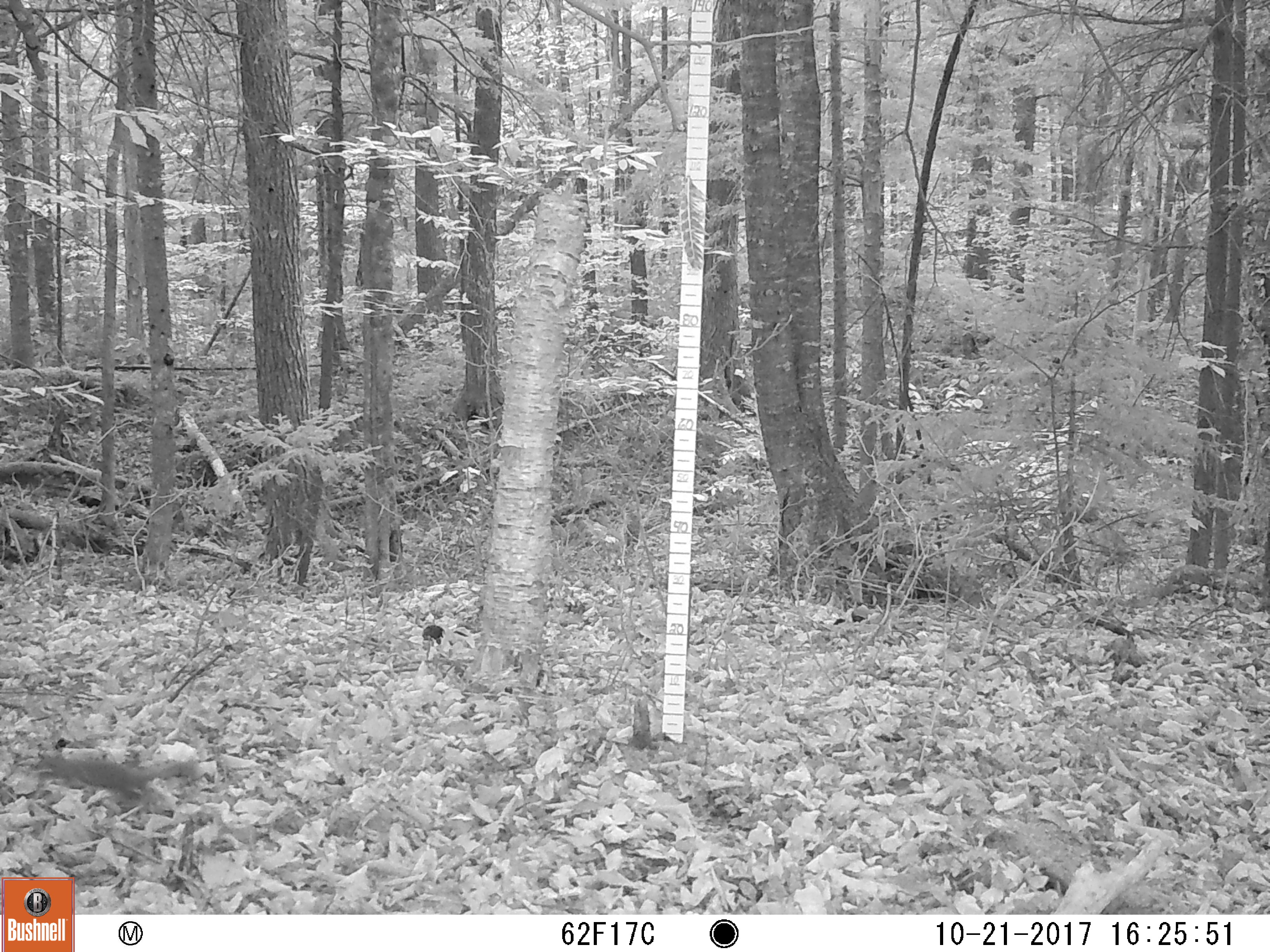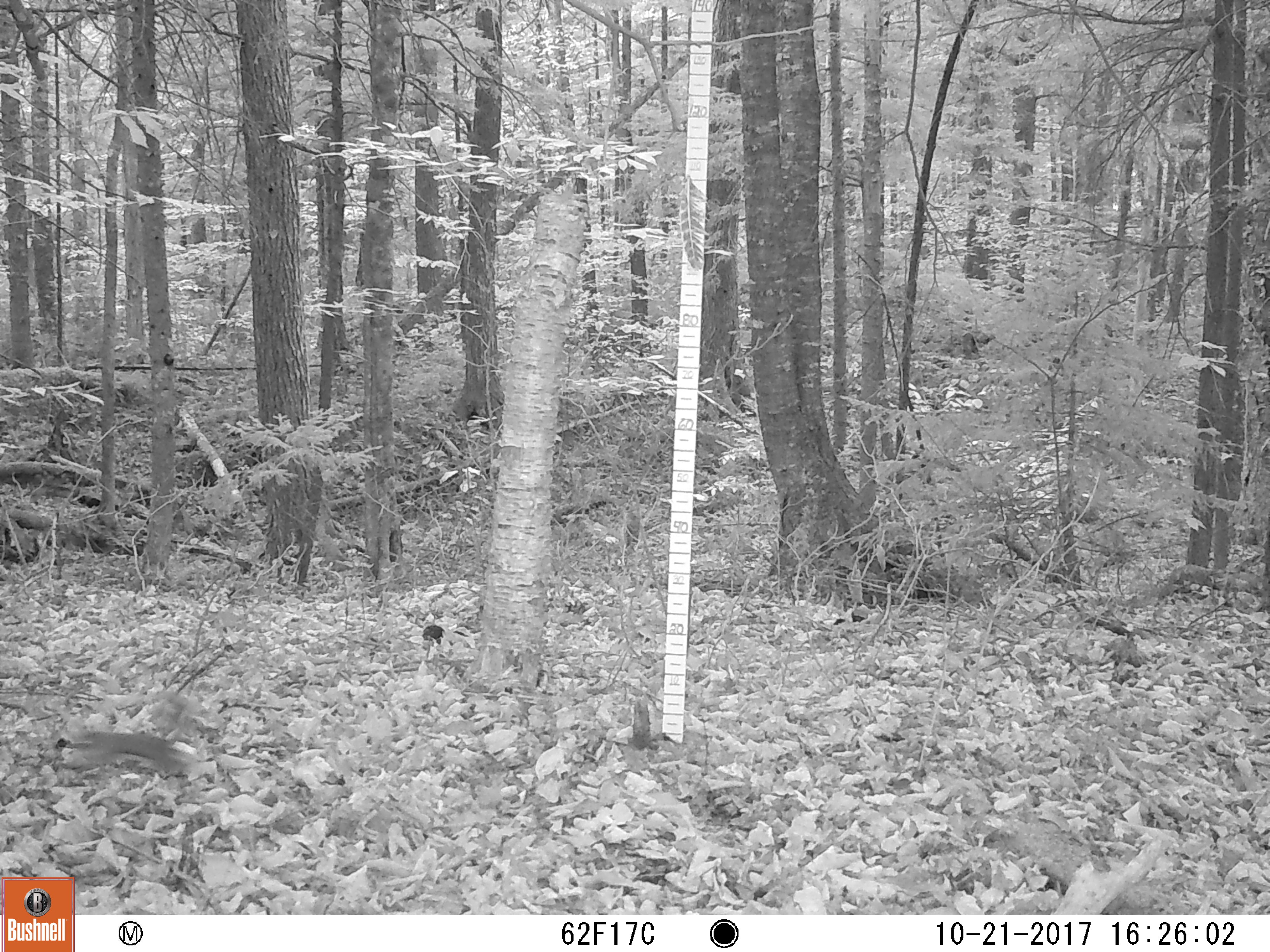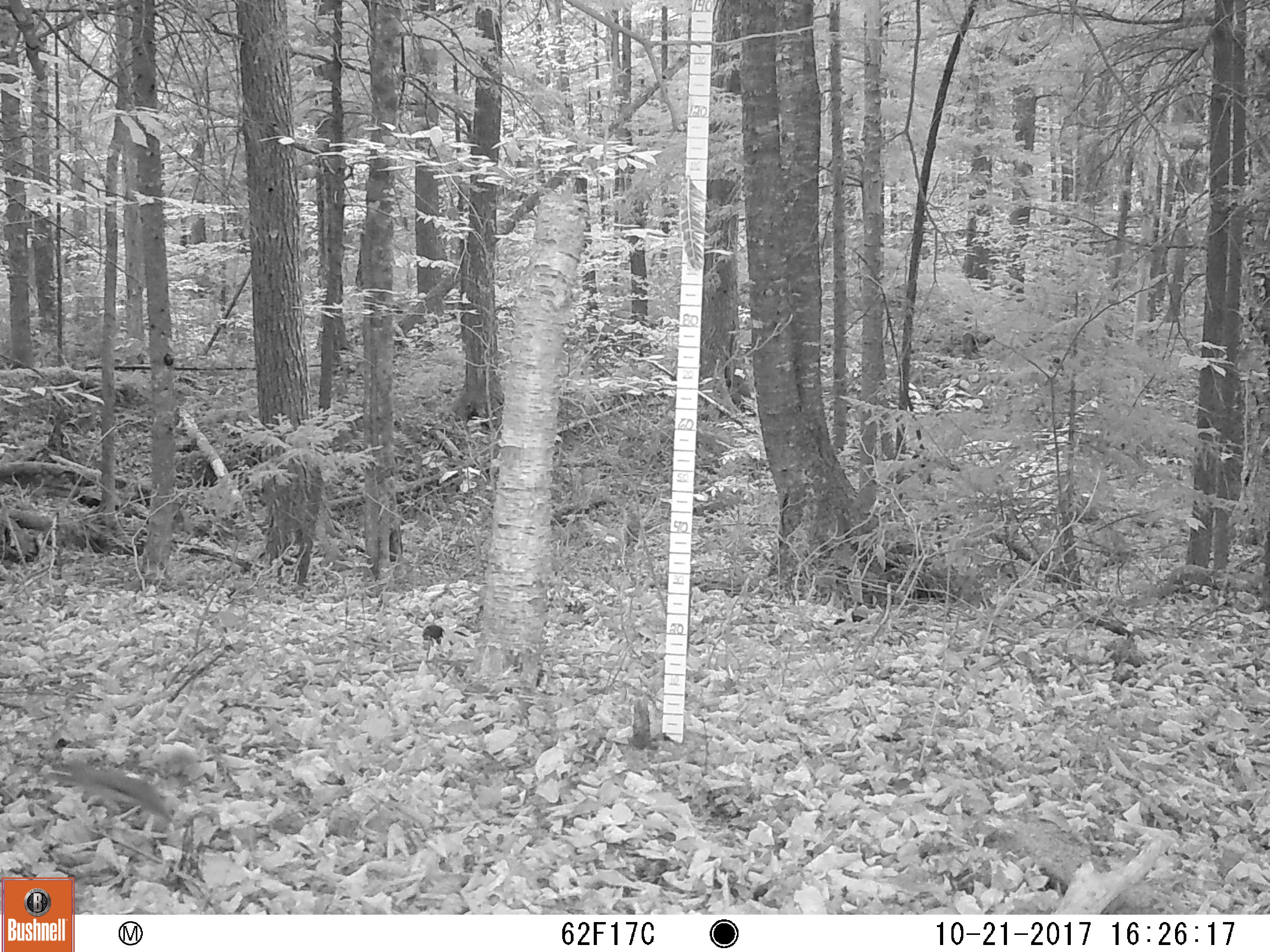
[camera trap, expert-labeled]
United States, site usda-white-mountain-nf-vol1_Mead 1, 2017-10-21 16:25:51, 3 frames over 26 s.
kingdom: Animalia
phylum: Chordata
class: Mammalia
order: Rodentia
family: Sciuridae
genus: Tamiasciurus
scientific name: Tamiasciurus hudsonicus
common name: red squirrel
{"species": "red squirrel (Tamiasciurus hudsonicus)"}